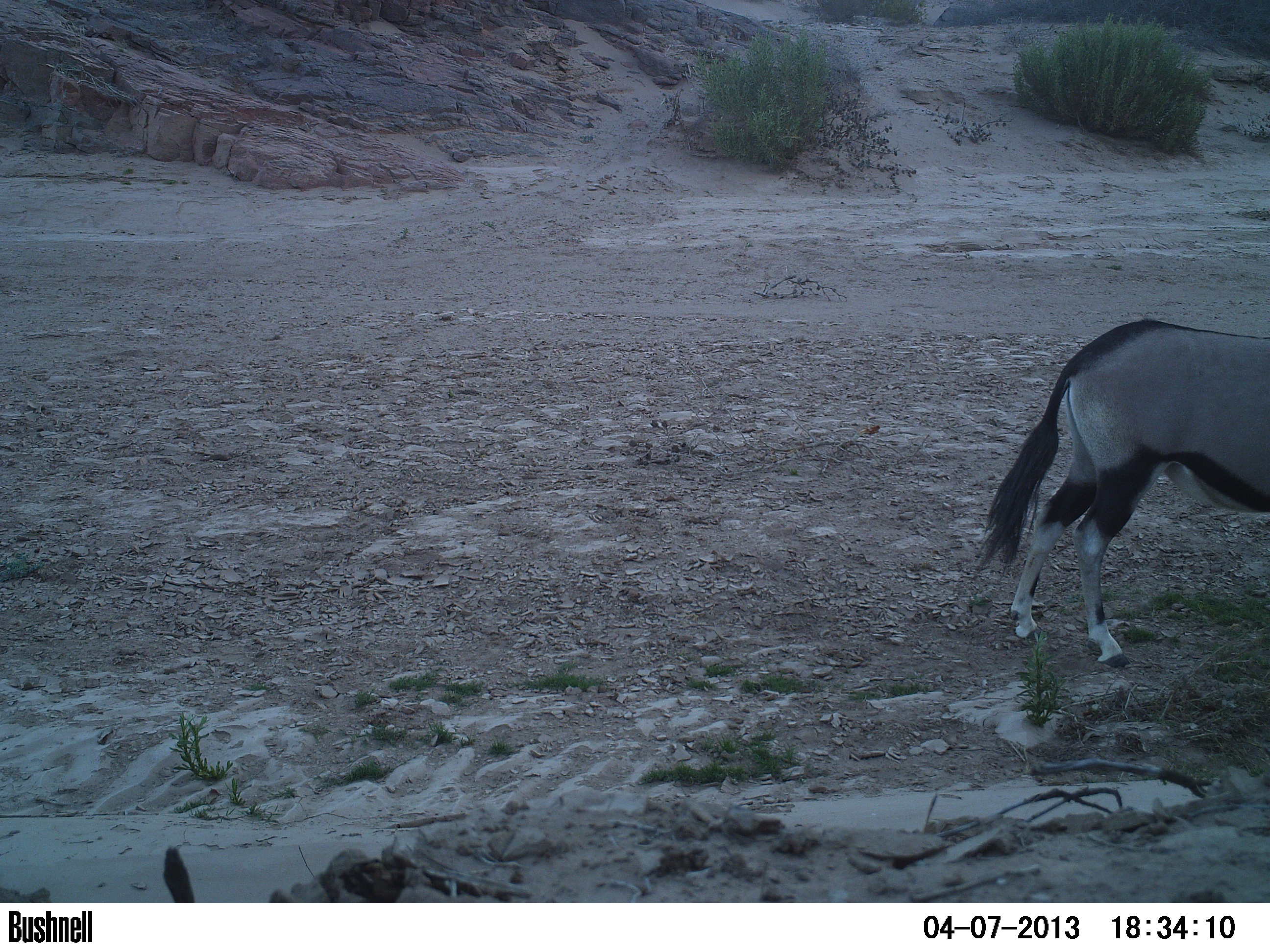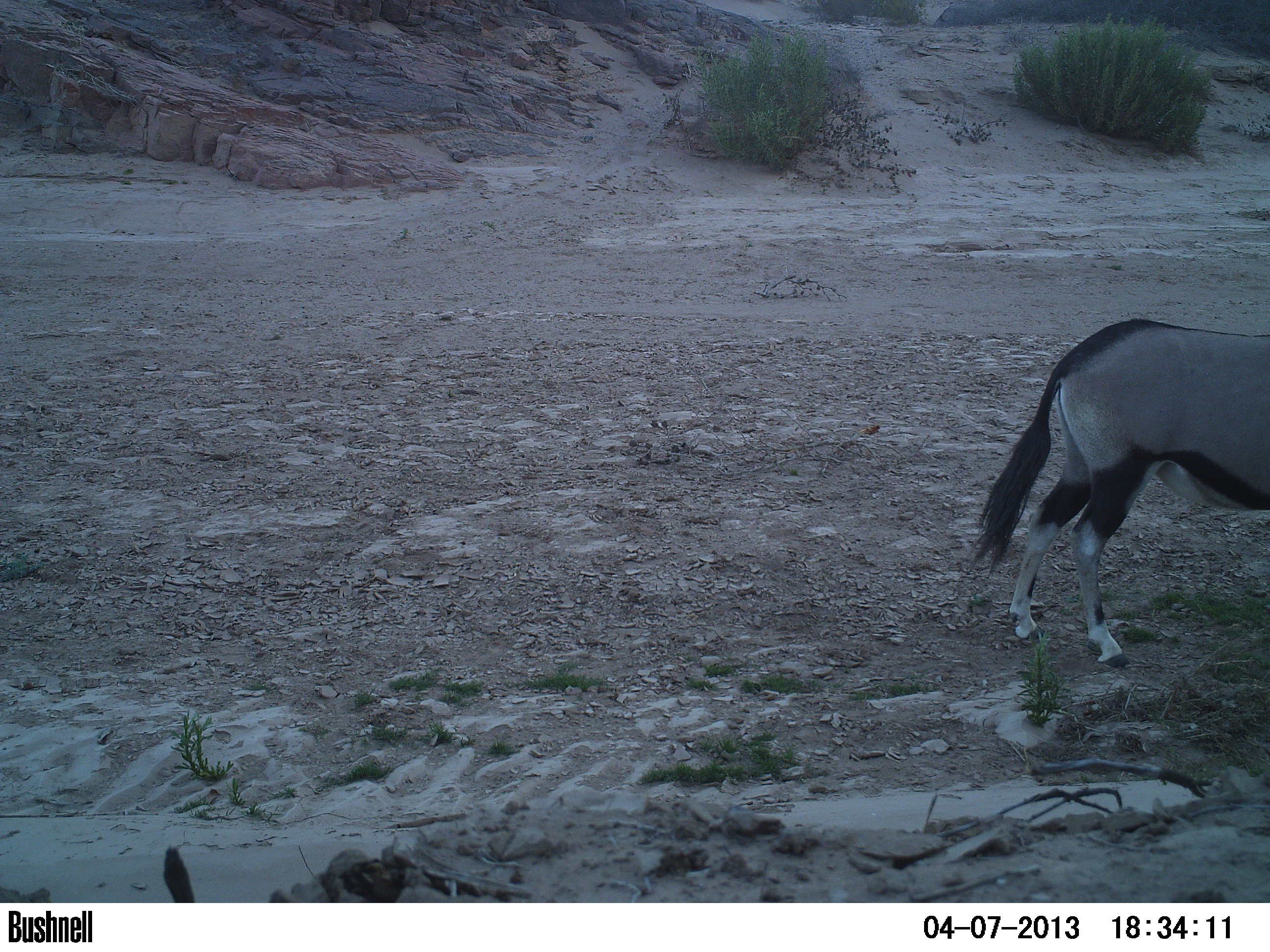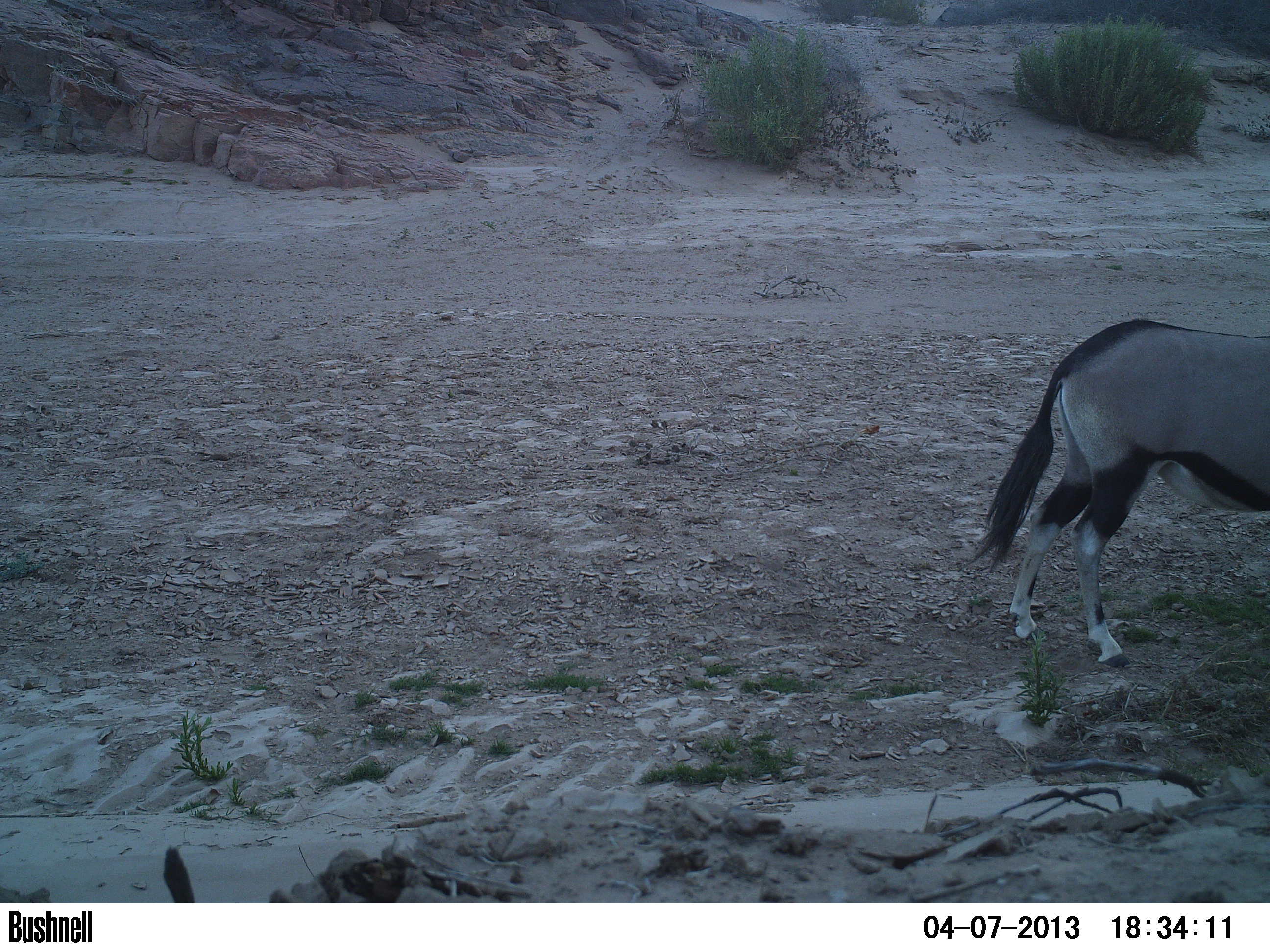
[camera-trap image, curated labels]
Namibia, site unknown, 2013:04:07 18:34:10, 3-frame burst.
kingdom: Animalia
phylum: Chordata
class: Mammalia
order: Artiodactyla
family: Bovidae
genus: Oryx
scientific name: Oryx gazella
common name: gemsbok